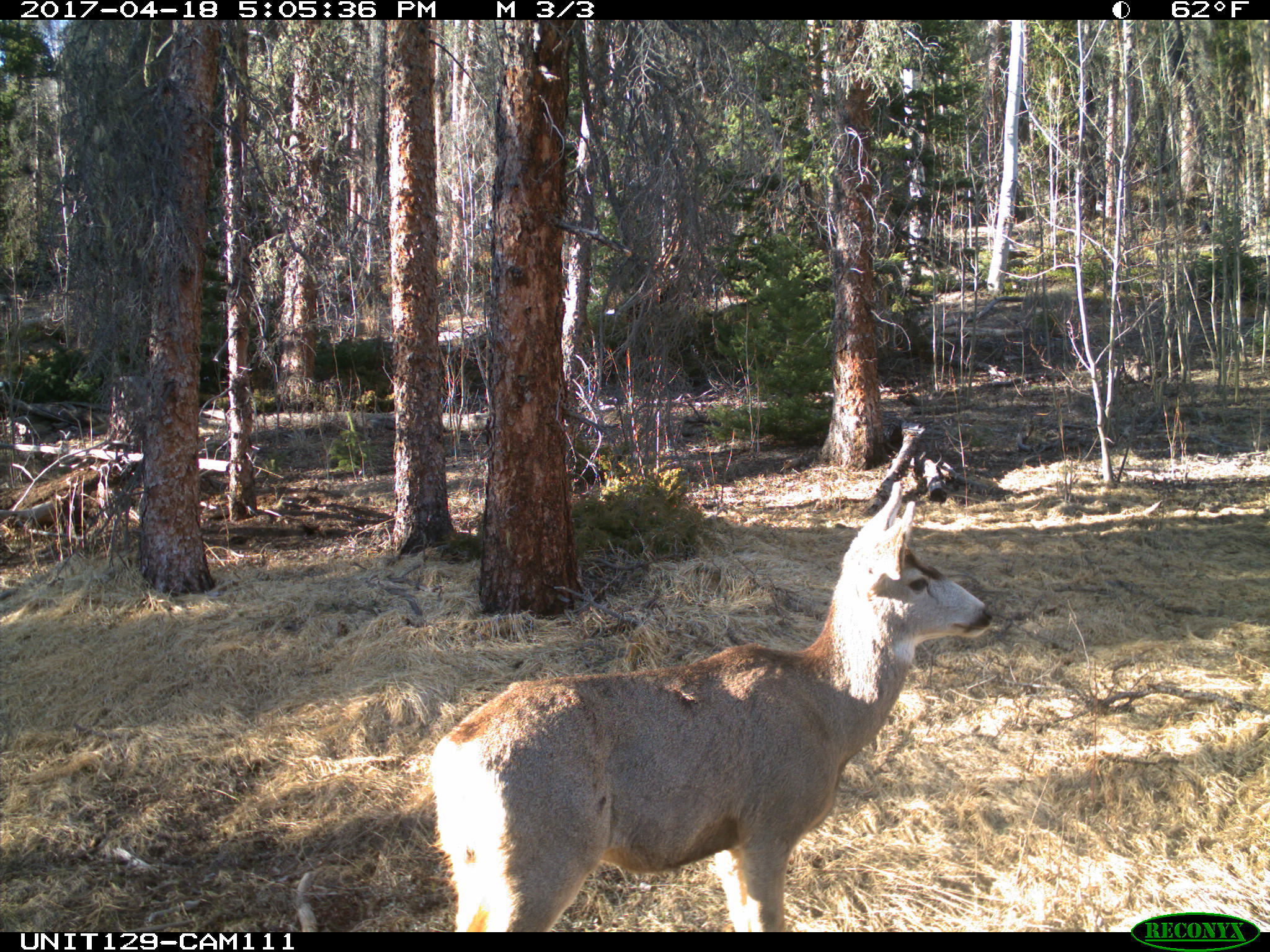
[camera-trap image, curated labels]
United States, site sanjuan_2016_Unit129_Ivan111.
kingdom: Animalia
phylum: Chordata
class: Mammalia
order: Artiodactyla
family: Cervidae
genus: Odocoileus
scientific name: Odocoileus hemionus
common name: mule deer